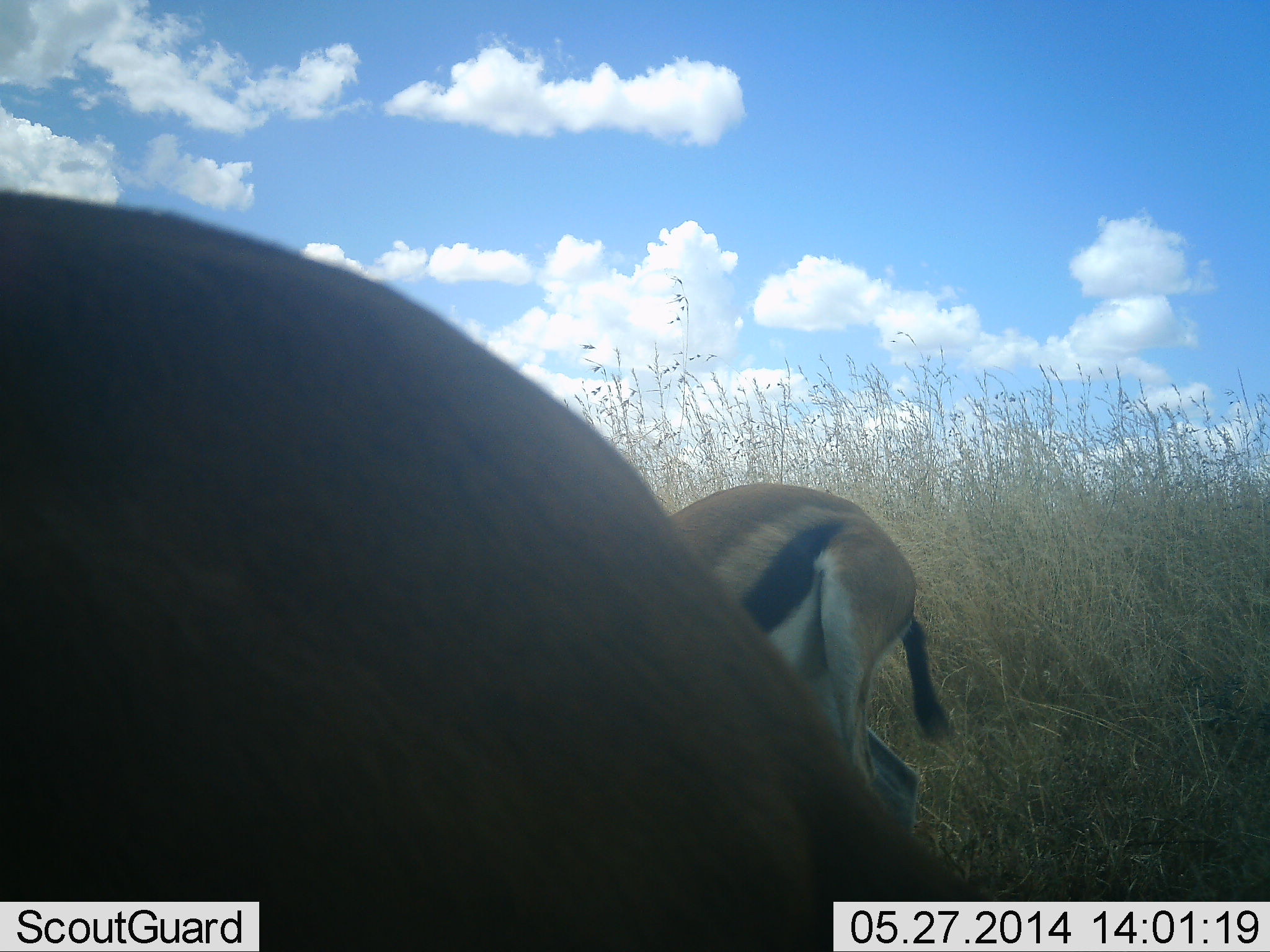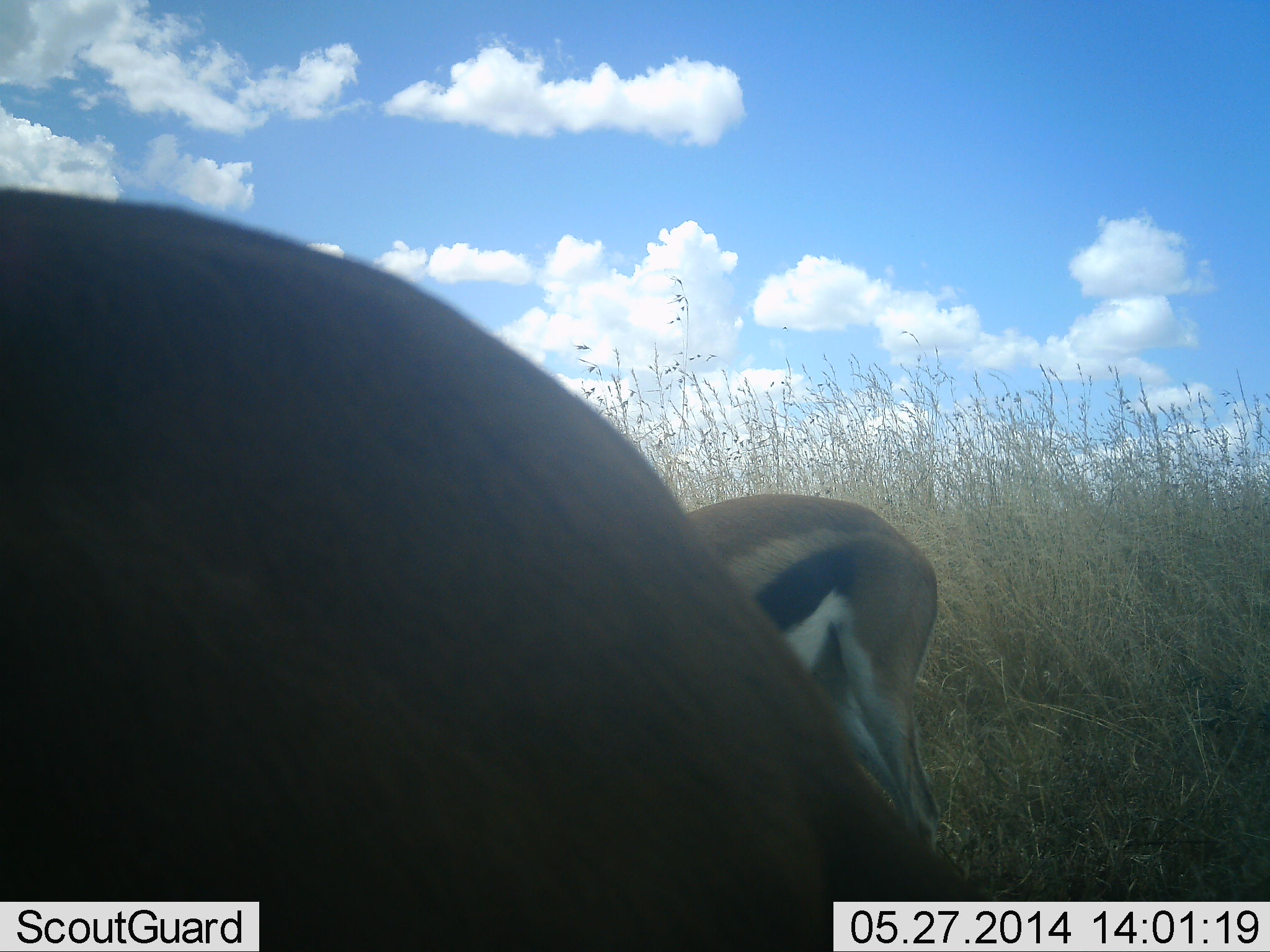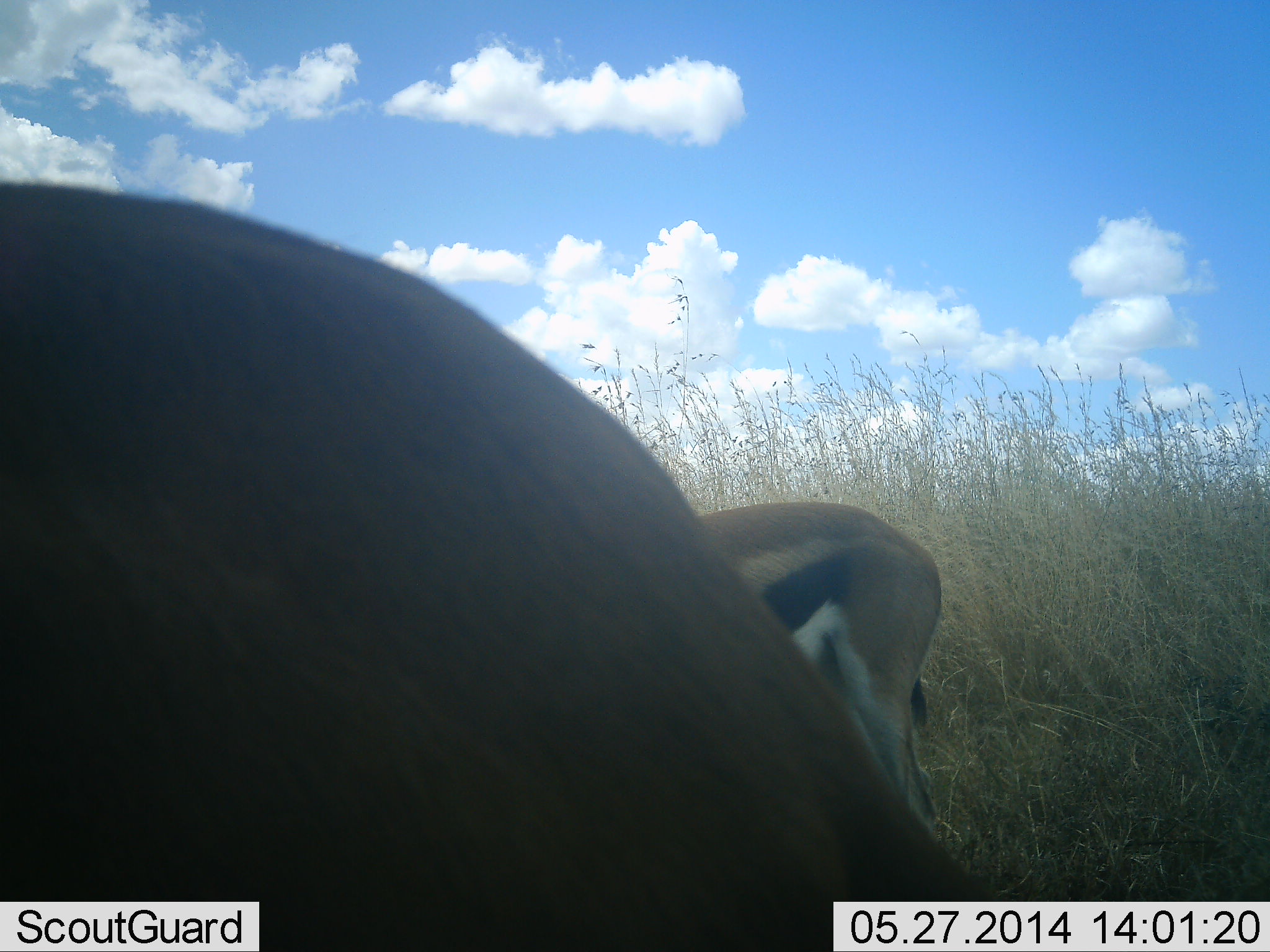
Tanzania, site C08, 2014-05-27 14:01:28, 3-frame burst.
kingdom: Animalia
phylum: Chordata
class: Mammalia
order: Artiodactyla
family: Bovidae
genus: Eudorcas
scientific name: Eudorcas thomsonii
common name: thomson's gazelle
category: gazellethomsons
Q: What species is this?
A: Gazellethomsons (thomson's gazelle) (Eudorcas thomsonii).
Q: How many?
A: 2.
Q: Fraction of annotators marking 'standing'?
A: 50%.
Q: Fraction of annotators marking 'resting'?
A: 10%.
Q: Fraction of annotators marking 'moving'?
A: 10%.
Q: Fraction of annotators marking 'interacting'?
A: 0%.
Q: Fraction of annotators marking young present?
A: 0%.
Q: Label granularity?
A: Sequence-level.